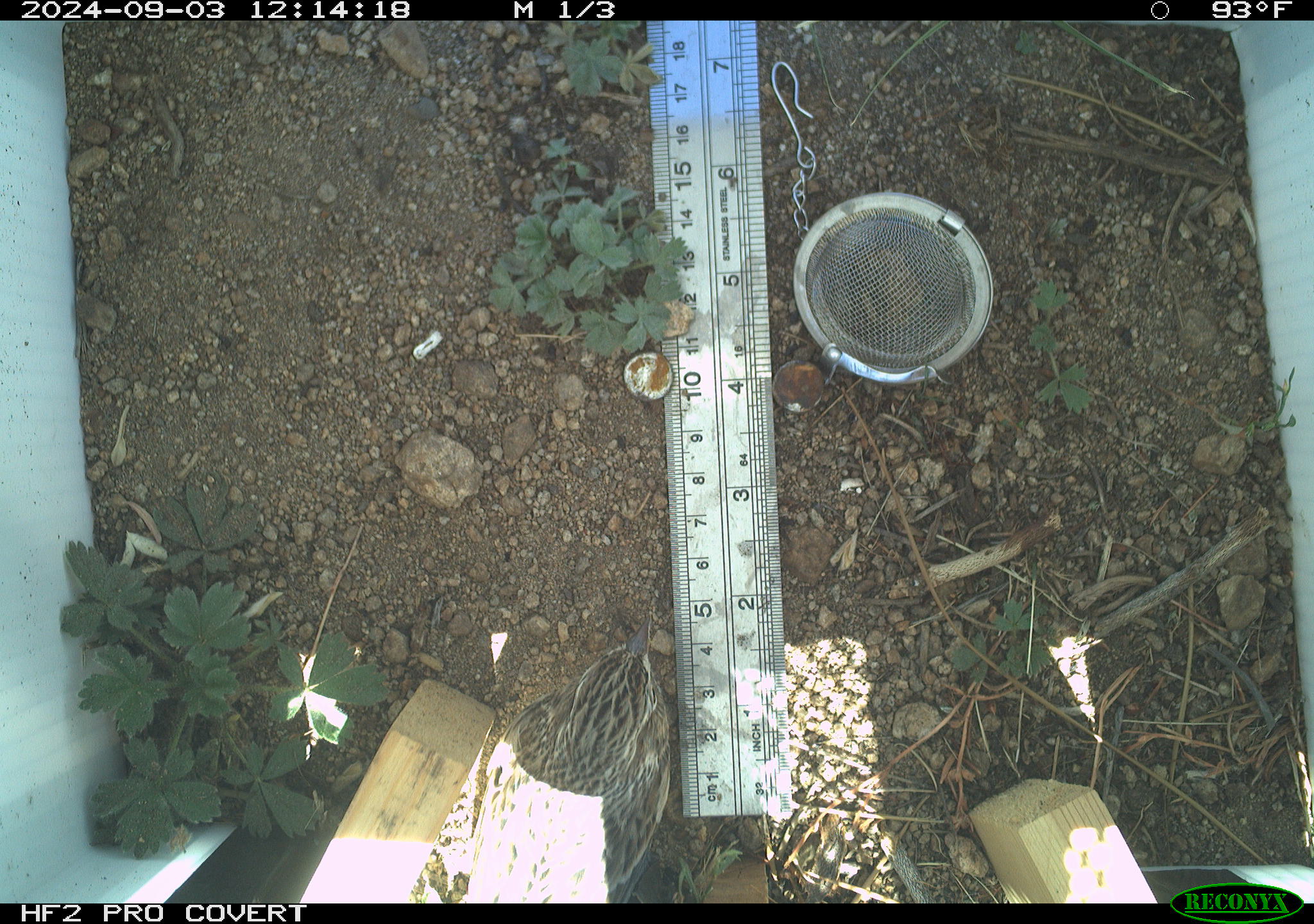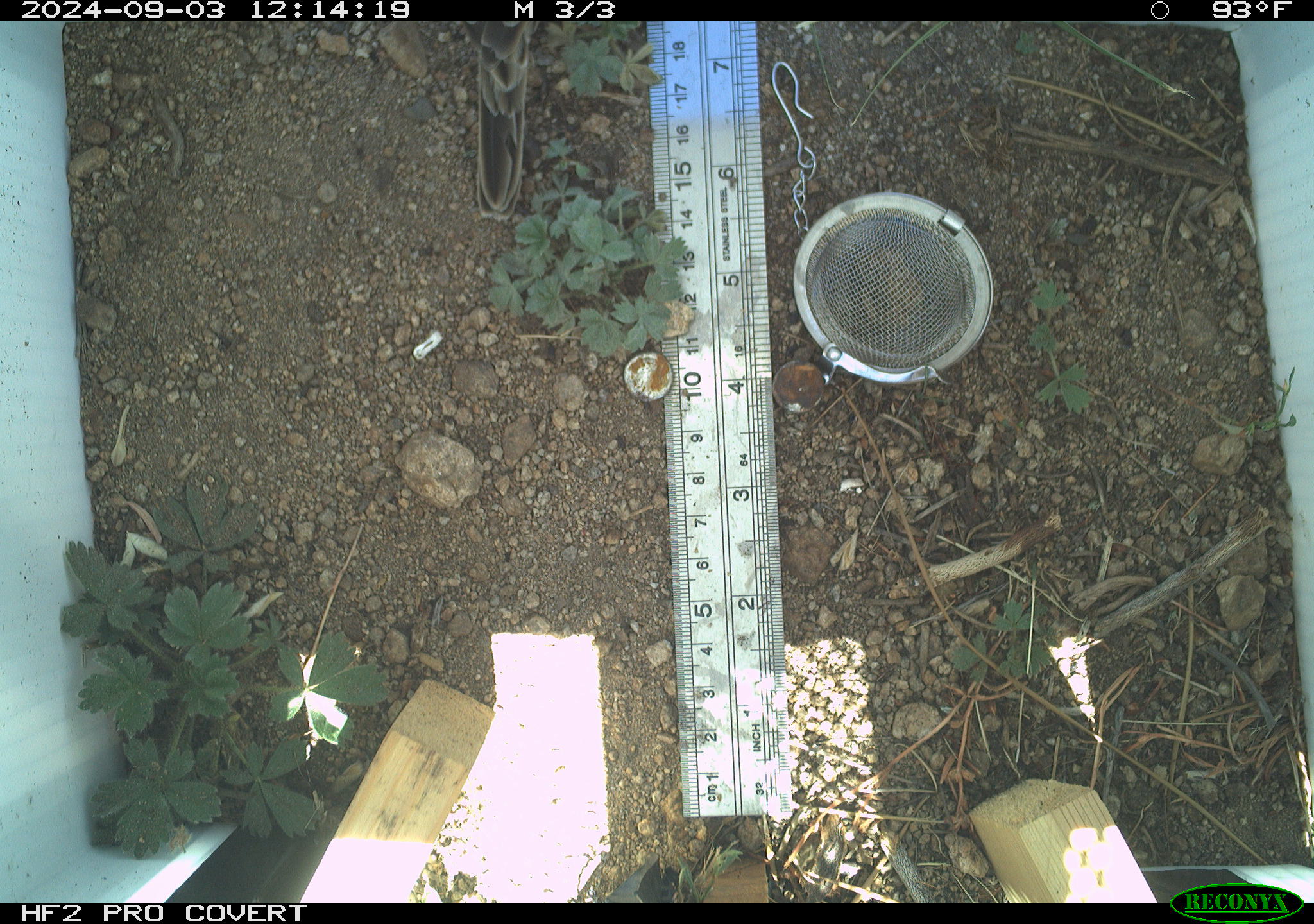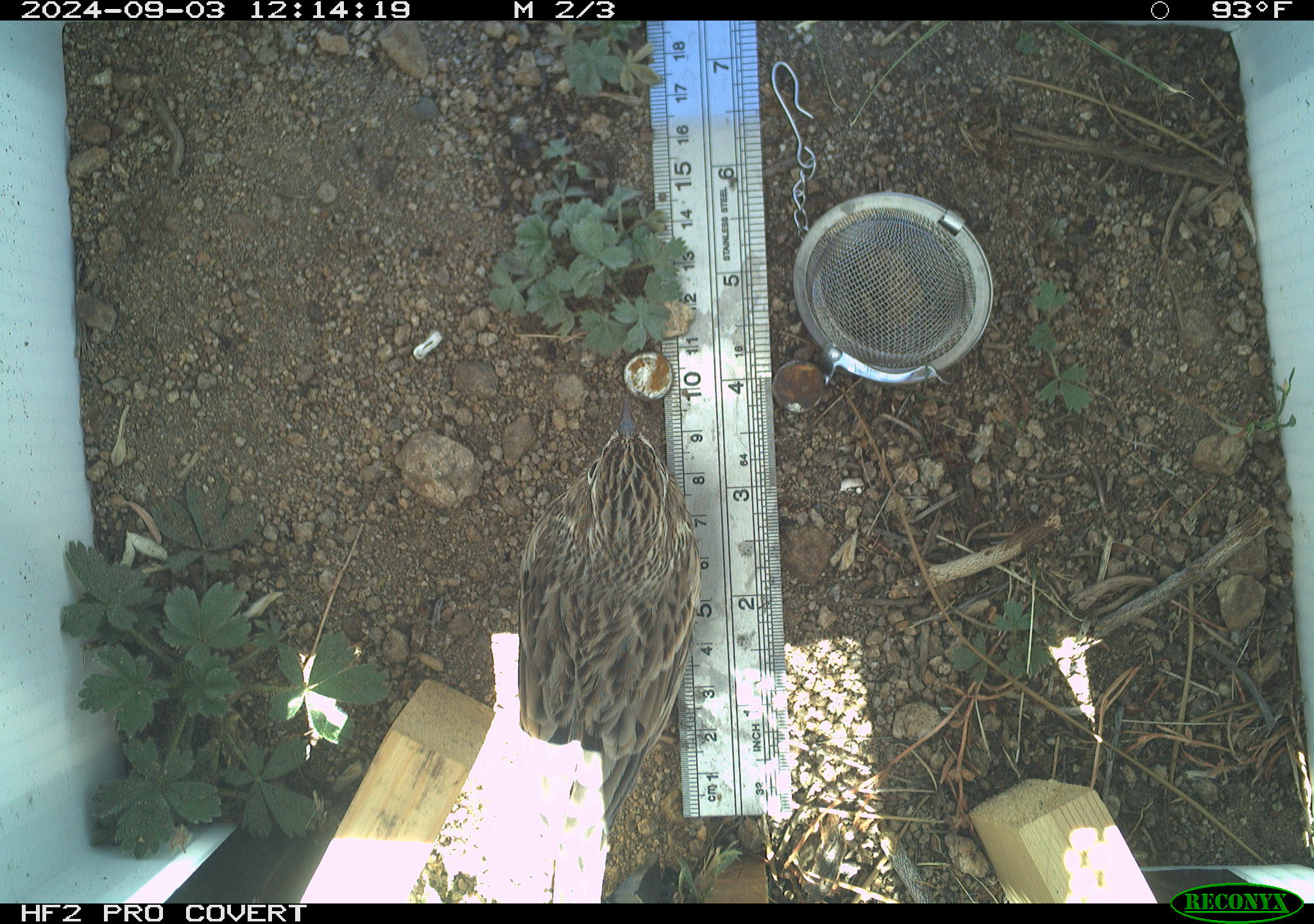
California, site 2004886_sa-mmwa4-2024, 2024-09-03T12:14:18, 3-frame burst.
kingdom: Animalia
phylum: Chordata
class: Aves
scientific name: Aves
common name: bird